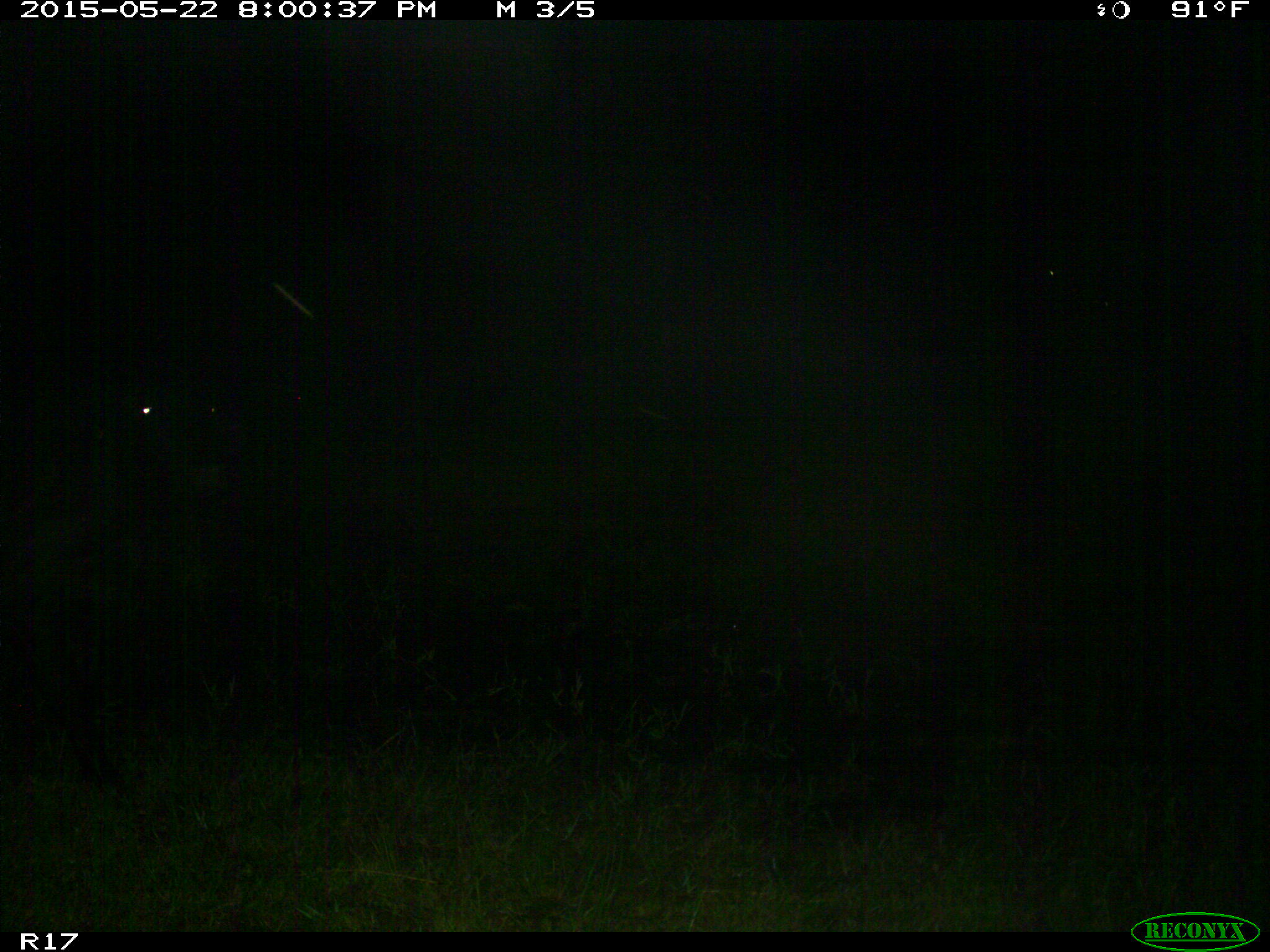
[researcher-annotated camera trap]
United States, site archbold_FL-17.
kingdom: Animalia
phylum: Chordata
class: Mammalia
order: Artiodactyla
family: Bovidae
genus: Bos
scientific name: Bos taurus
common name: domestic cow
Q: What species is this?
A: Bos taurus (domestic cow).